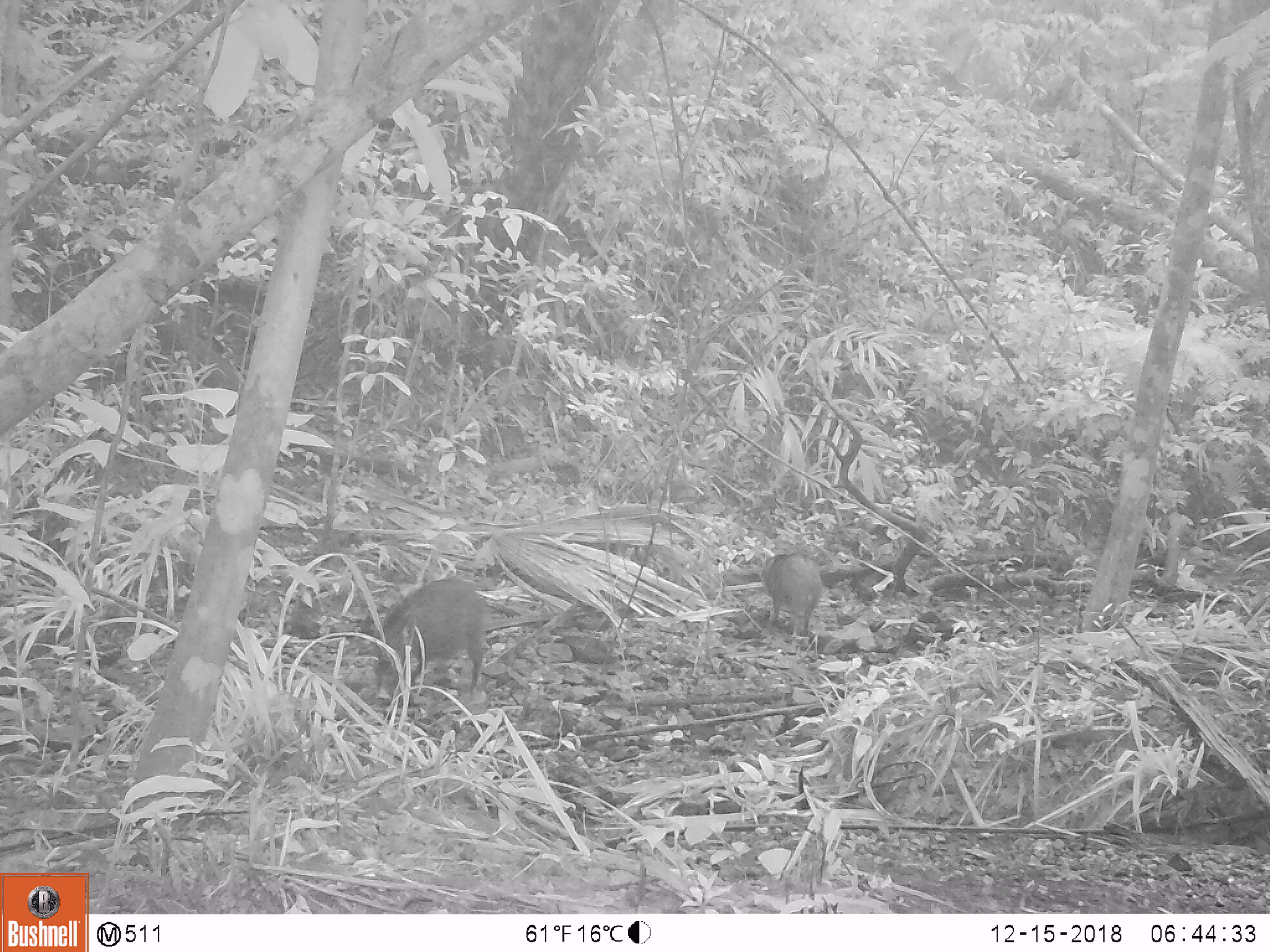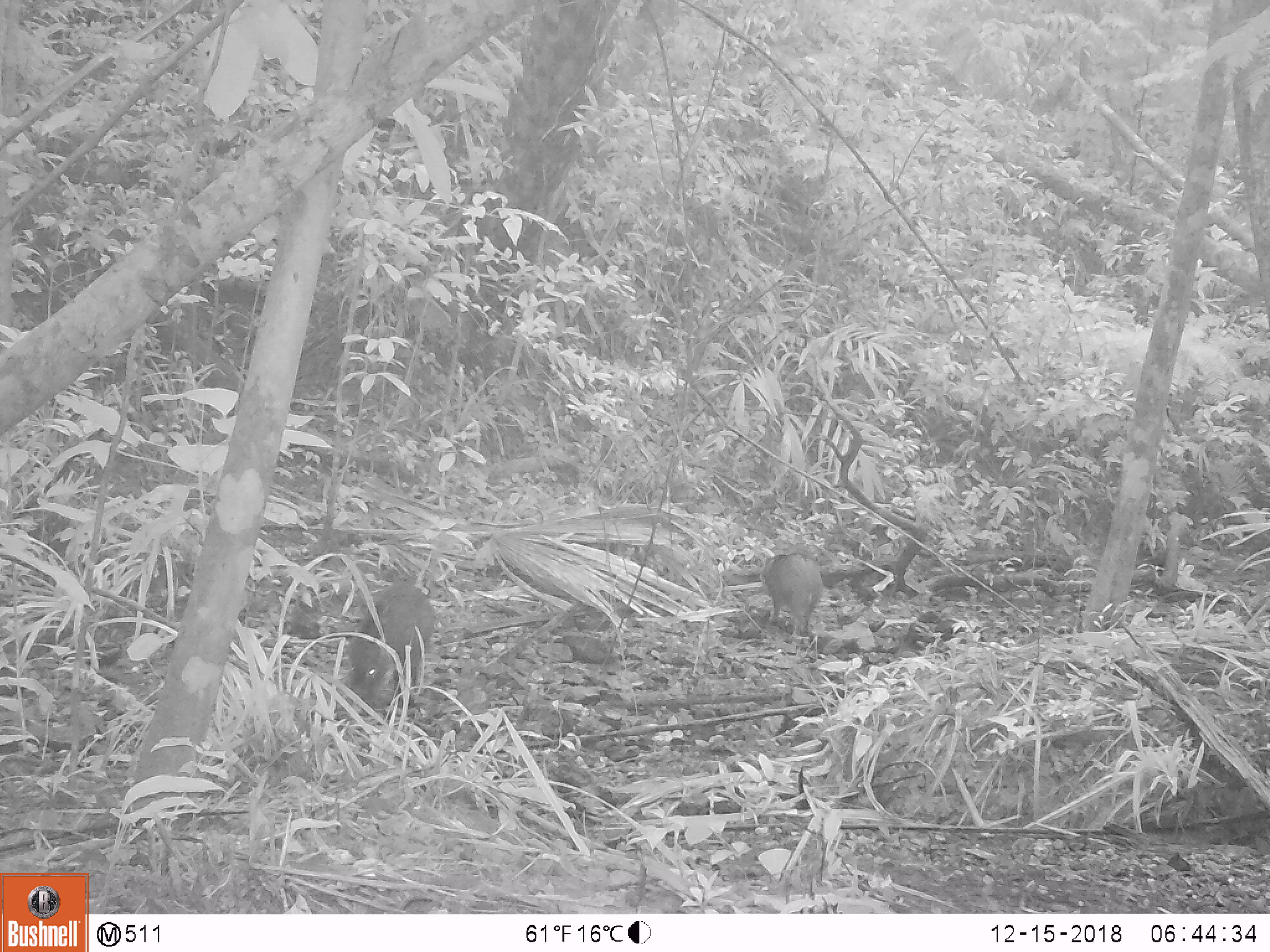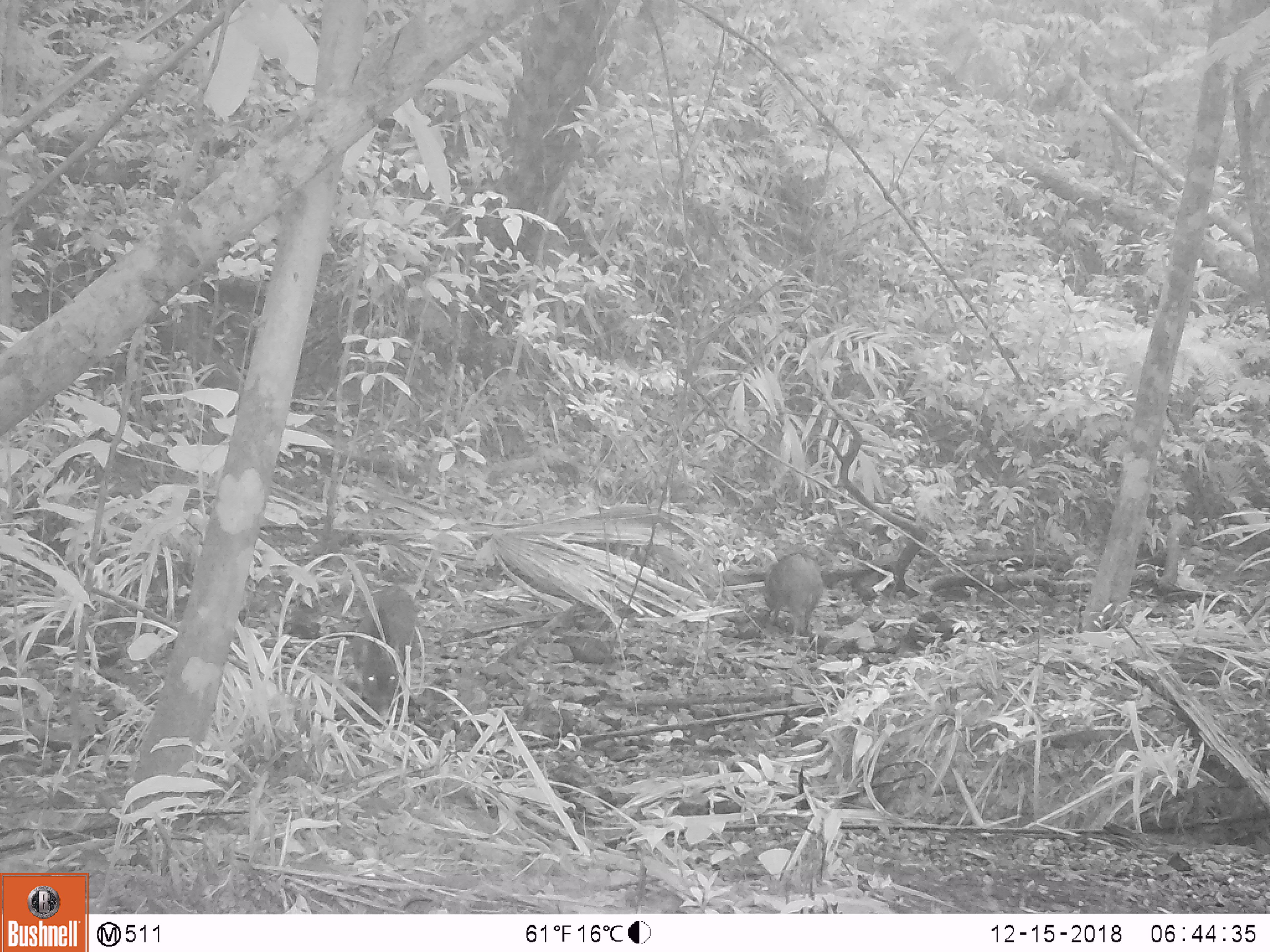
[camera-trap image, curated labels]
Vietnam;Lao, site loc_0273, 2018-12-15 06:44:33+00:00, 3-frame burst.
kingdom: Animalia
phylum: Chordata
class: Mammalia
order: Artiodactyla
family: Suidae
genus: Sus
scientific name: Sus scrofa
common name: eurasian wild pig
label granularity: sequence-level